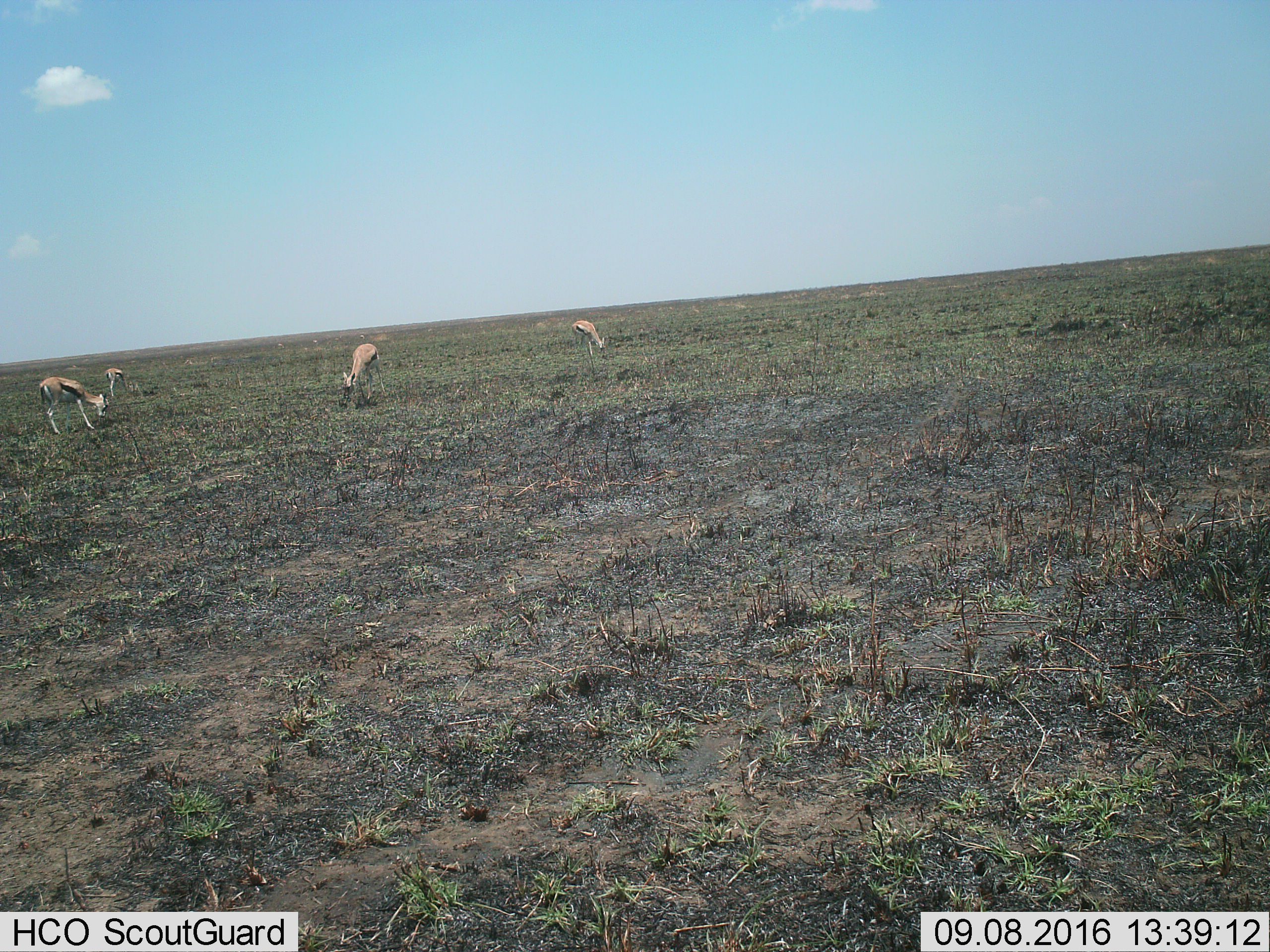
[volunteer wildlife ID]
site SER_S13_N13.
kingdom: Animalia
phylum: Chordata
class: Mammalia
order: Artiodactyla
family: Bovidae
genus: Eudorcas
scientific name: Eudorcas thomsonii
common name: thomson's gazelle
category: gazellethomsons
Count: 4.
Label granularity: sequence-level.